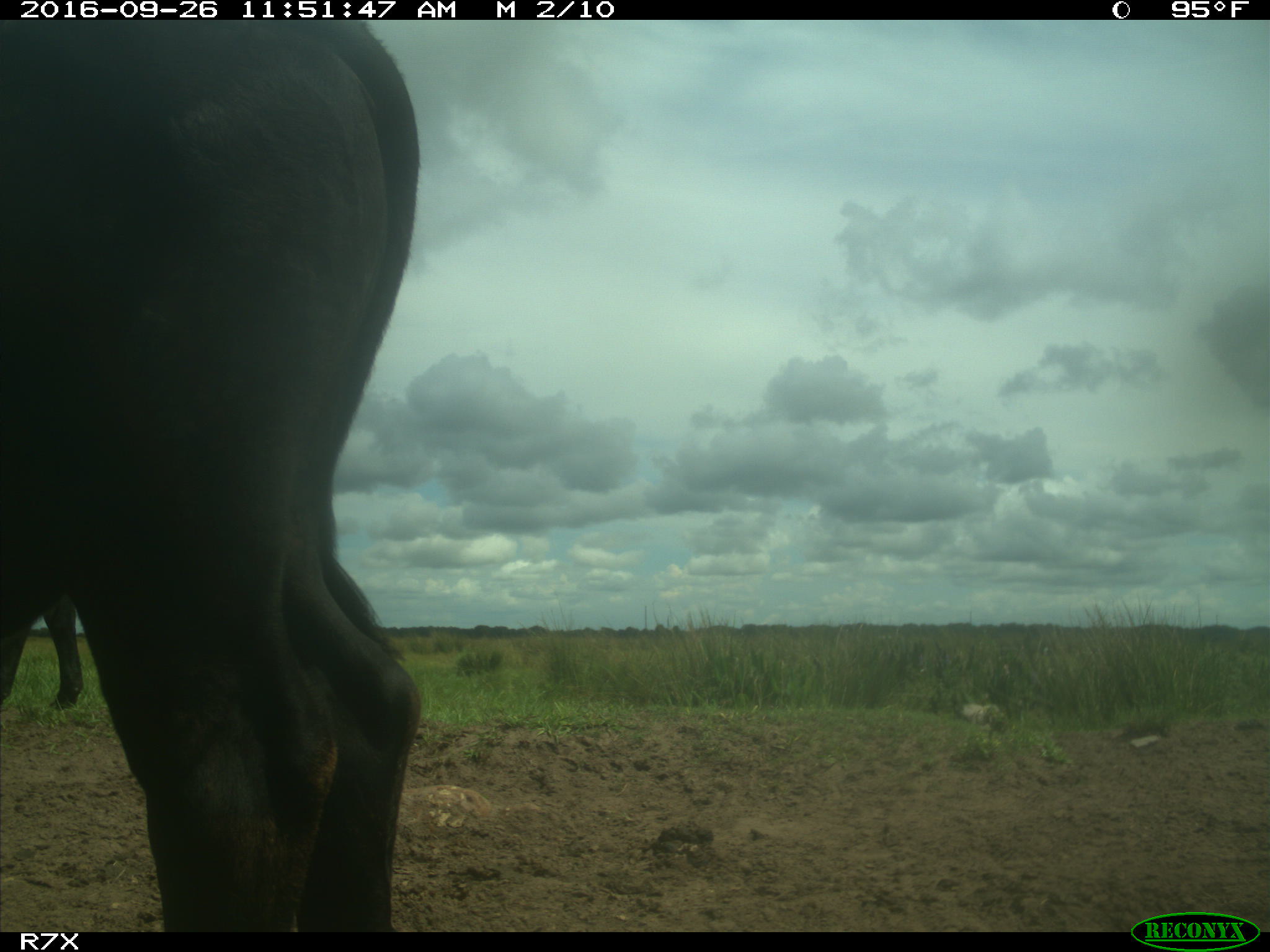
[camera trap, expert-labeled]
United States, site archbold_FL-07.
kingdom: Animalia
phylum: Chordata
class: Mammalia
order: Artiodactyla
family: Bovidae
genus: Bos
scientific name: Bos taurus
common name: domestic cow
Bos taurus (domestic cow).